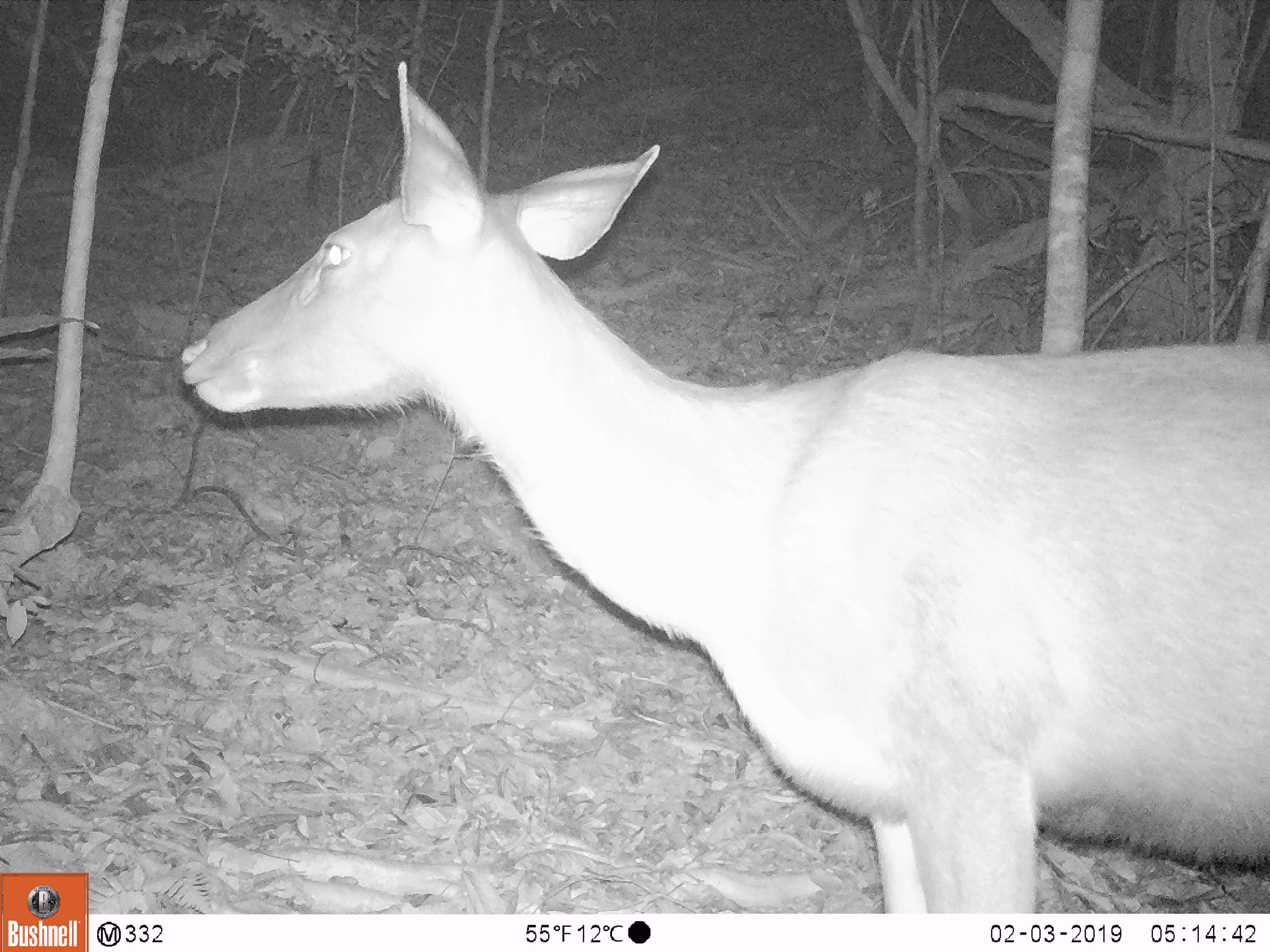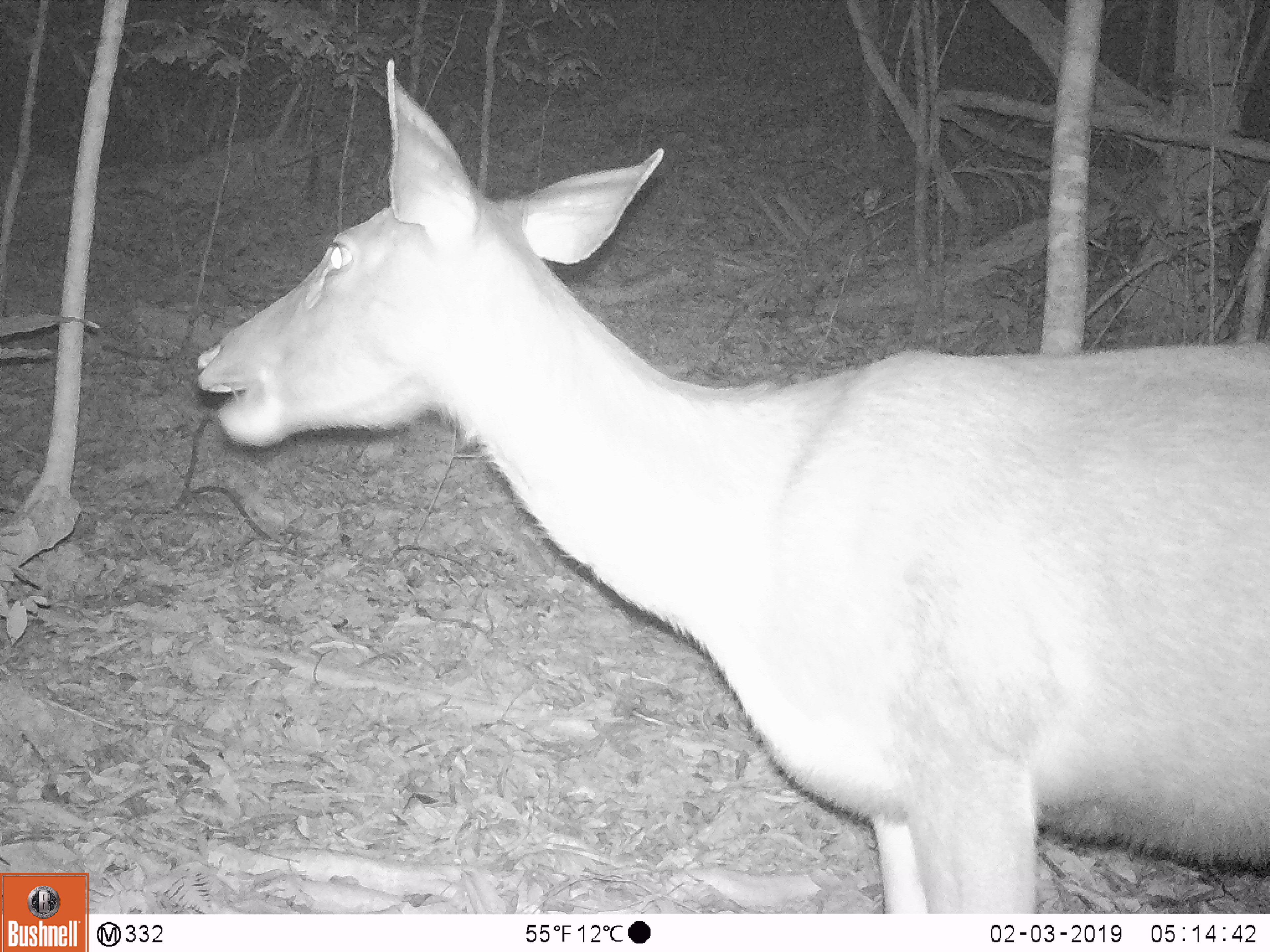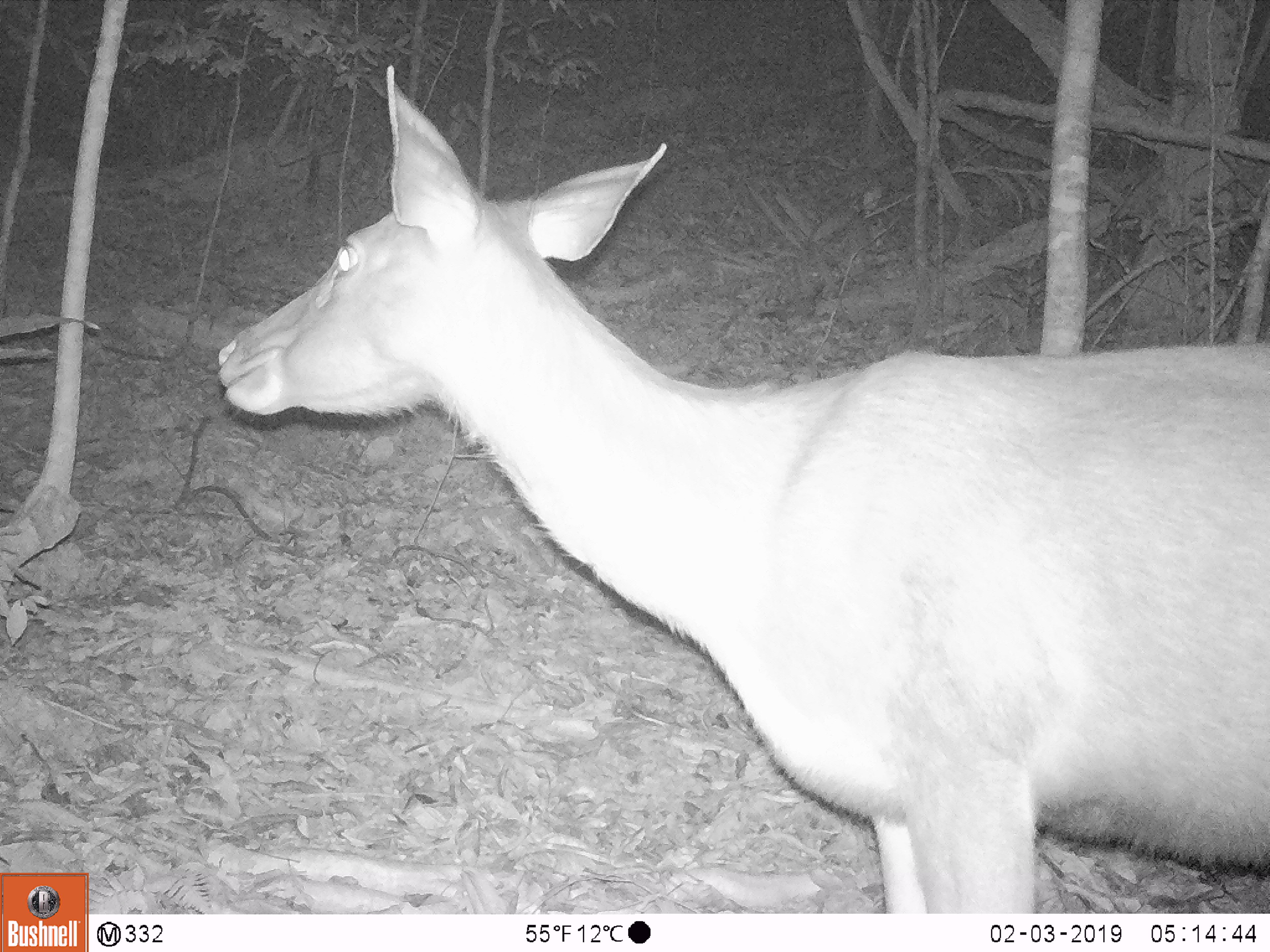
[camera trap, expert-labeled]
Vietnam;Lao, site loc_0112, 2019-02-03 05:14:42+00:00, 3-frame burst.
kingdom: Animalia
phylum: Chordata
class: Mammalia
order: Artiodactyla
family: Cervidae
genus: Rusa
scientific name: Rusa unicolor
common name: sambar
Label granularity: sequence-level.